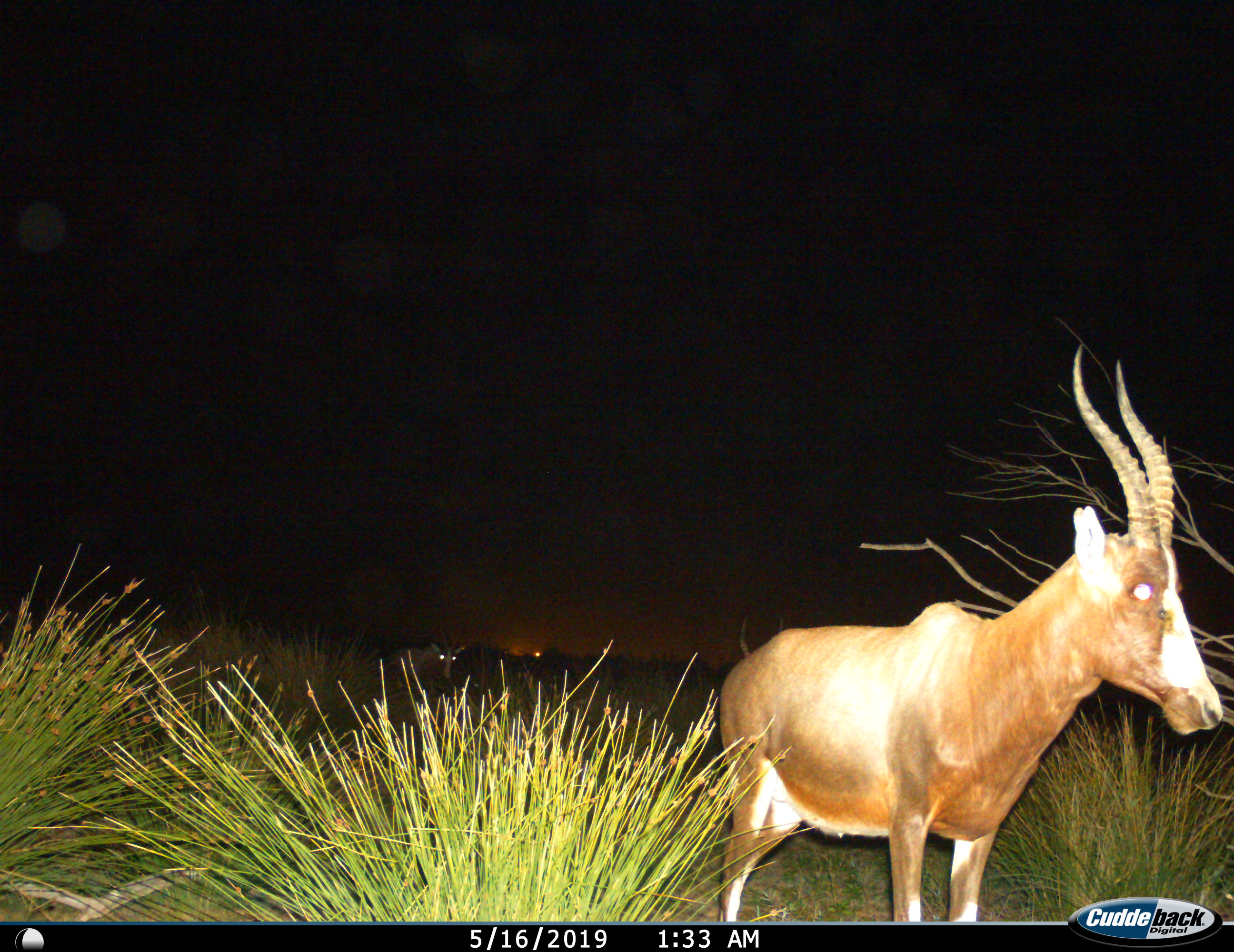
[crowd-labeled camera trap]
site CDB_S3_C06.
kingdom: Animalia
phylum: Chordata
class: Mammalia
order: Artiodactyla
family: Bovidae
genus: Damaliscus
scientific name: Damaliscus pygargus phillipsi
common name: blesbok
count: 1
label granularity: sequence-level